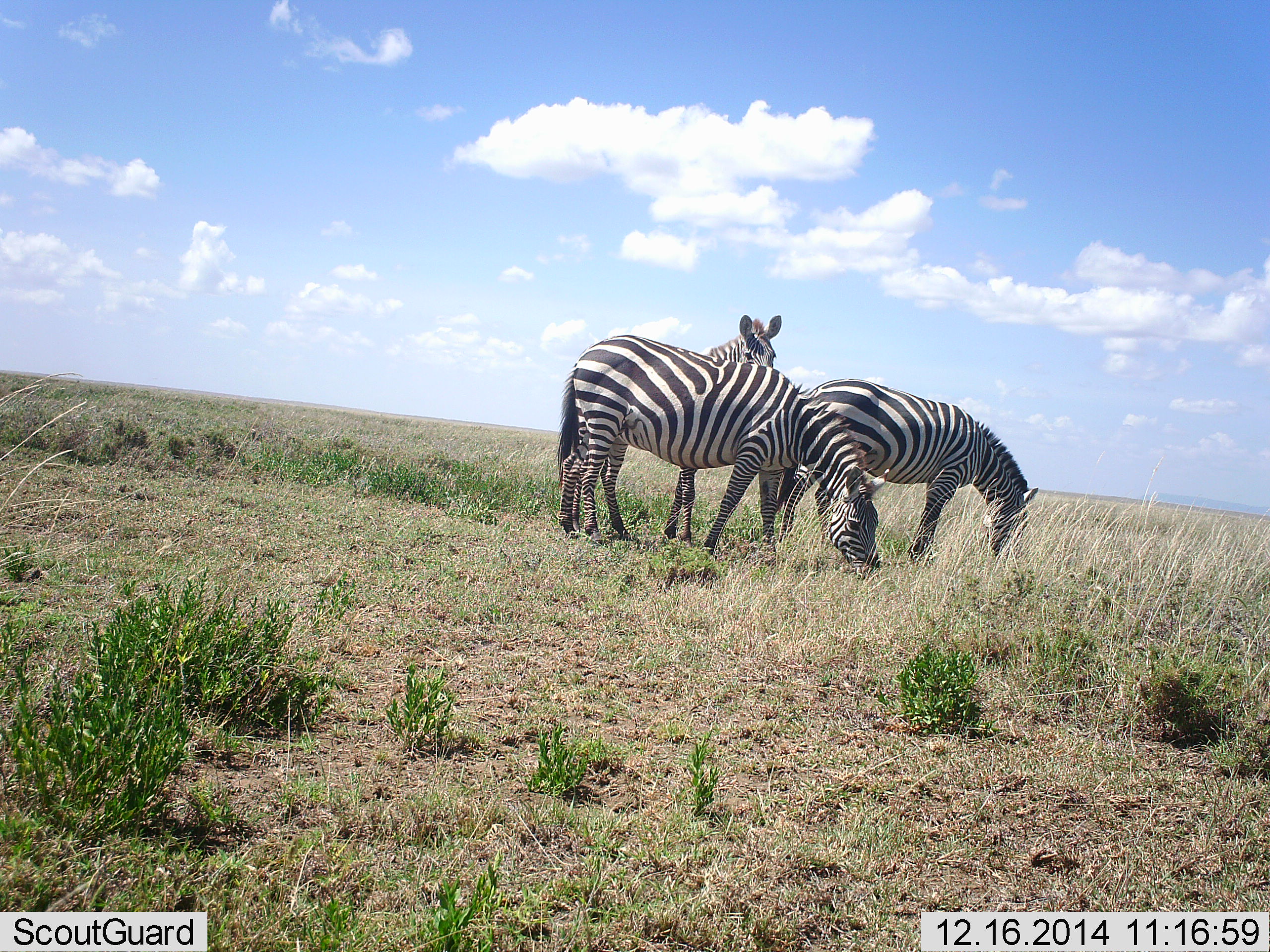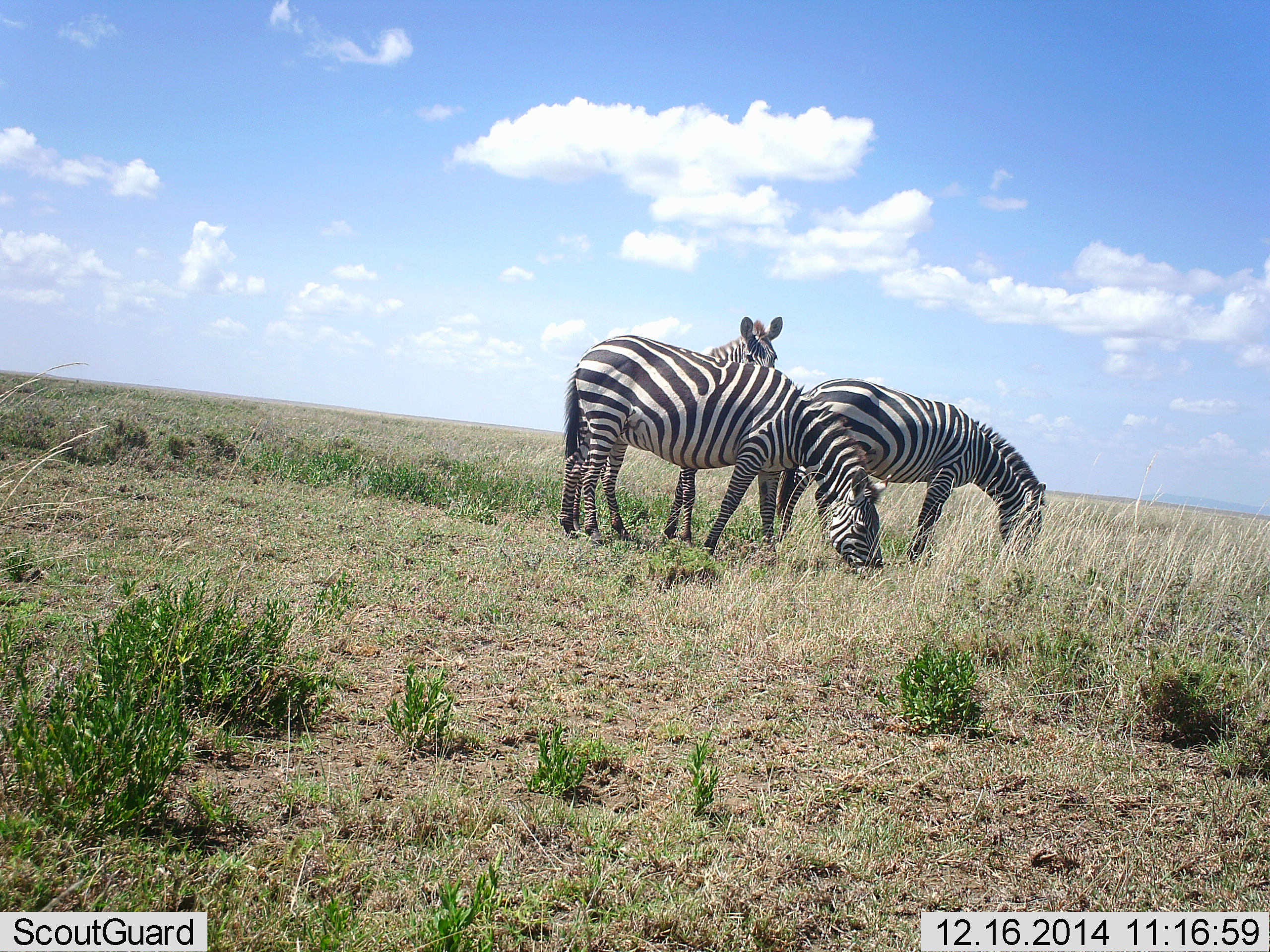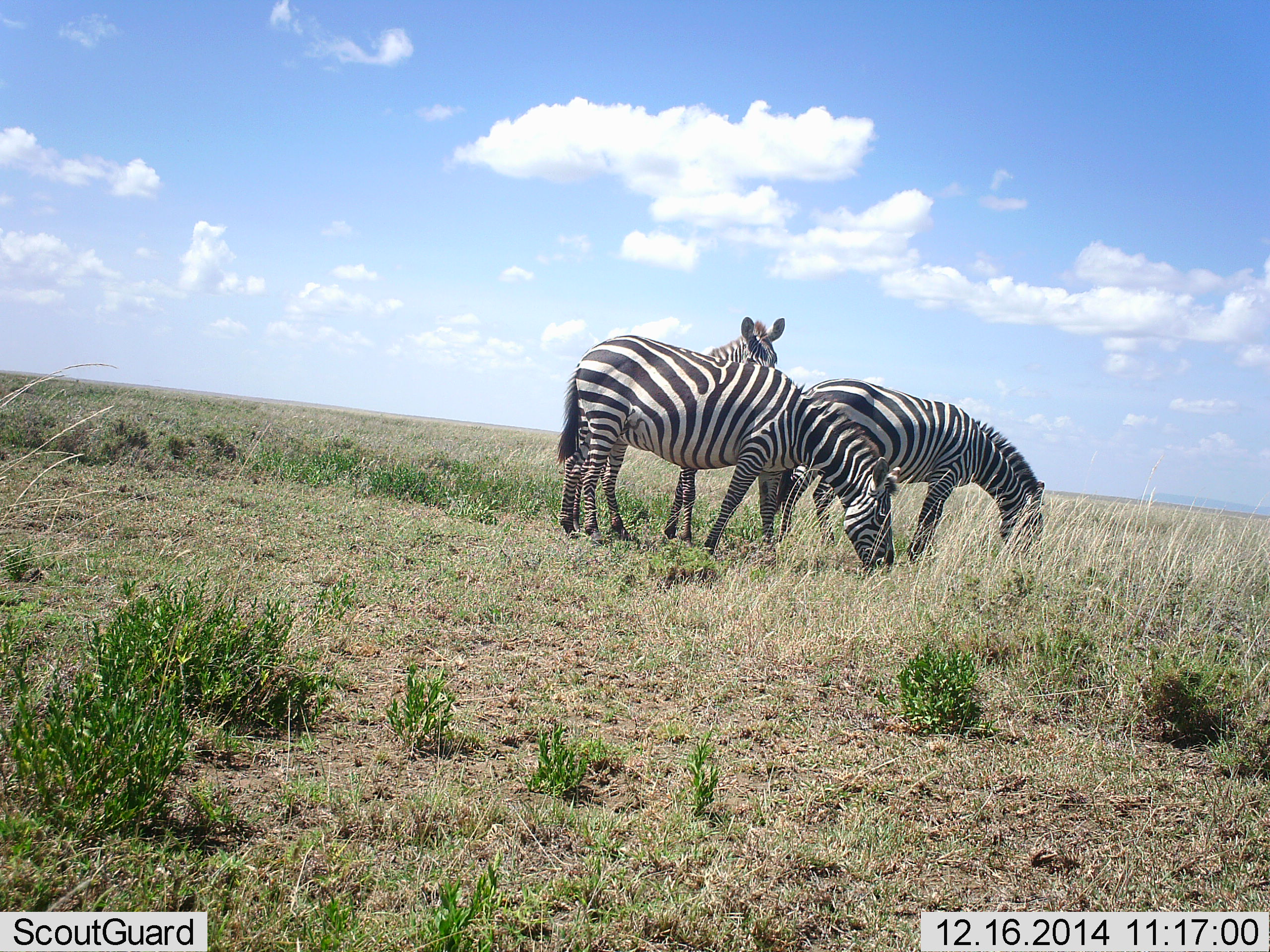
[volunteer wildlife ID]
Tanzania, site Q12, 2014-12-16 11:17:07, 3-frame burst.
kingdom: Animalia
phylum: Chordata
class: Mammalia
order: Perissodactyla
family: Equidae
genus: Equus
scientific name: Equus quagga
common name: plains zebra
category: zebra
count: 3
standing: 80%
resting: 0%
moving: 0%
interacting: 10%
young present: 0%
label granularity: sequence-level